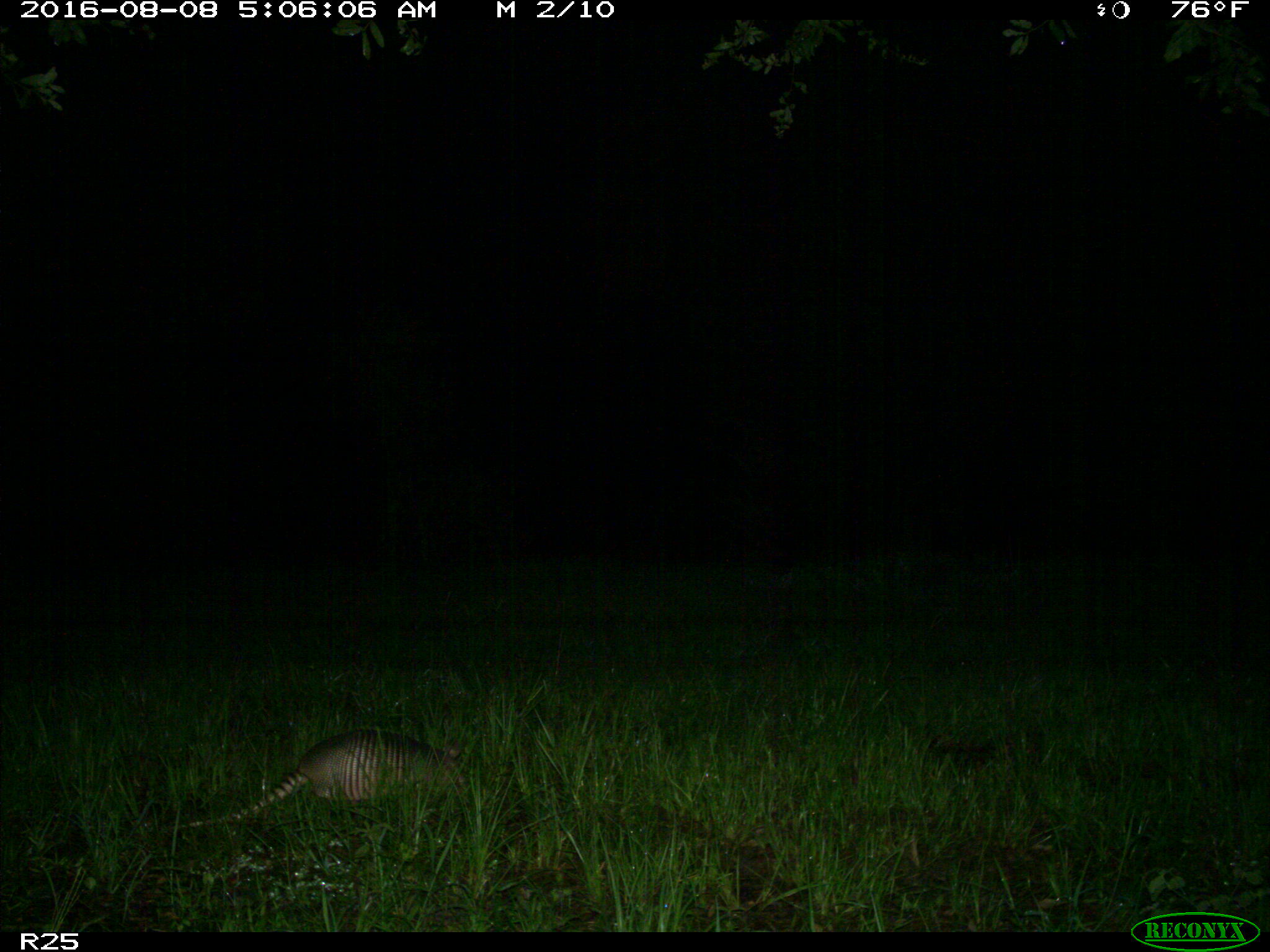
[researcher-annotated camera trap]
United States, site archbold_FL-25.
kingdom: Animalia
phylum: Chordata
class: Mammalia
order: Cingulata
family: Dasypodidae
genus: Dasypus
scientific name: Dasypus novemcinctus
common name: nine-banded armadillo